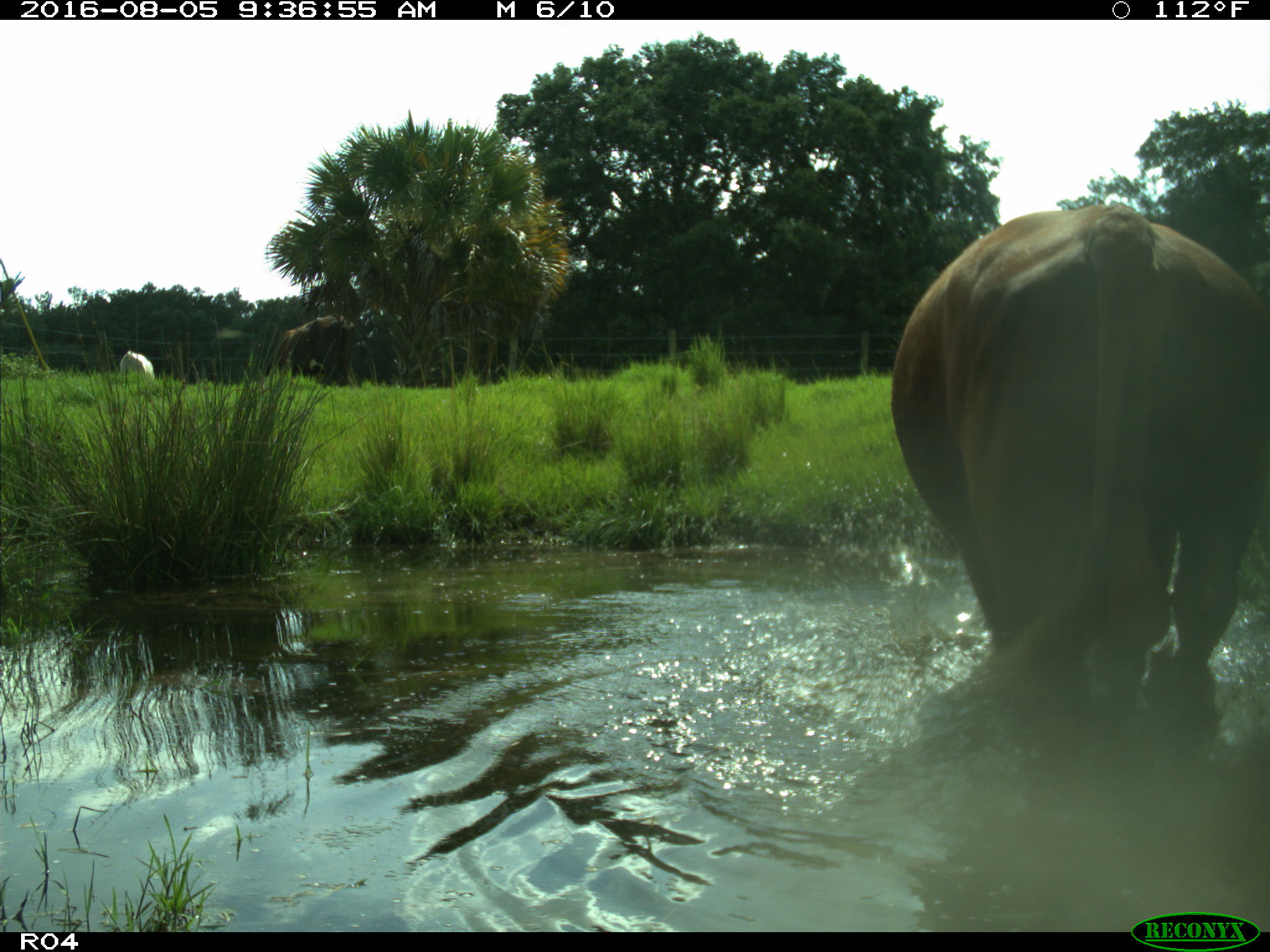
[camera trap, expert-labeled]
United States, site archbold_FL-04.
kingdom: Animalia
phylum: Chordata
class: Mammalia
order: Artiodactyla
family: Bovidae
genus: Bos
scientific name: Bos taurus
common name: domestic cow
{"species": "Bos taurus (domestic cow)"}